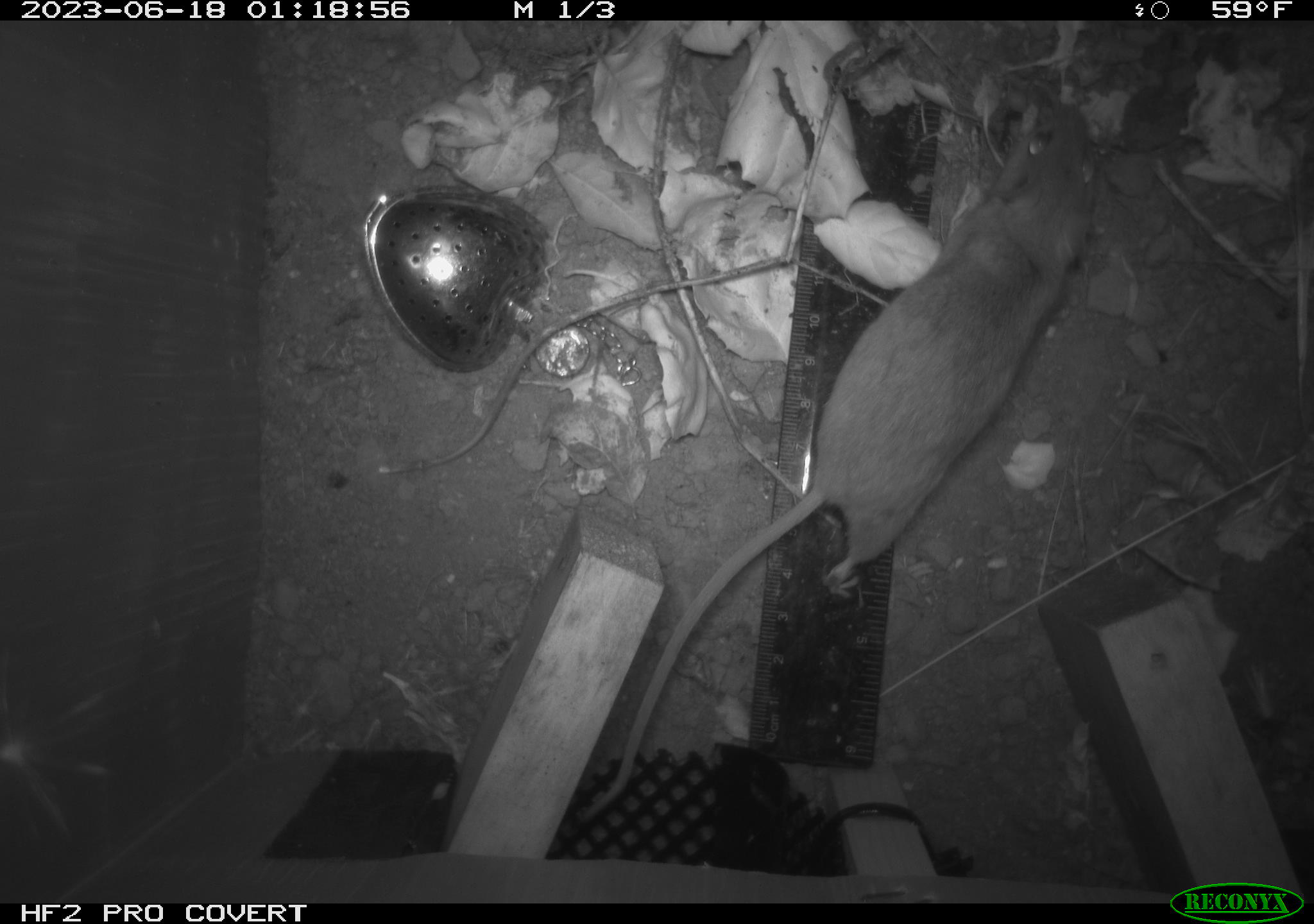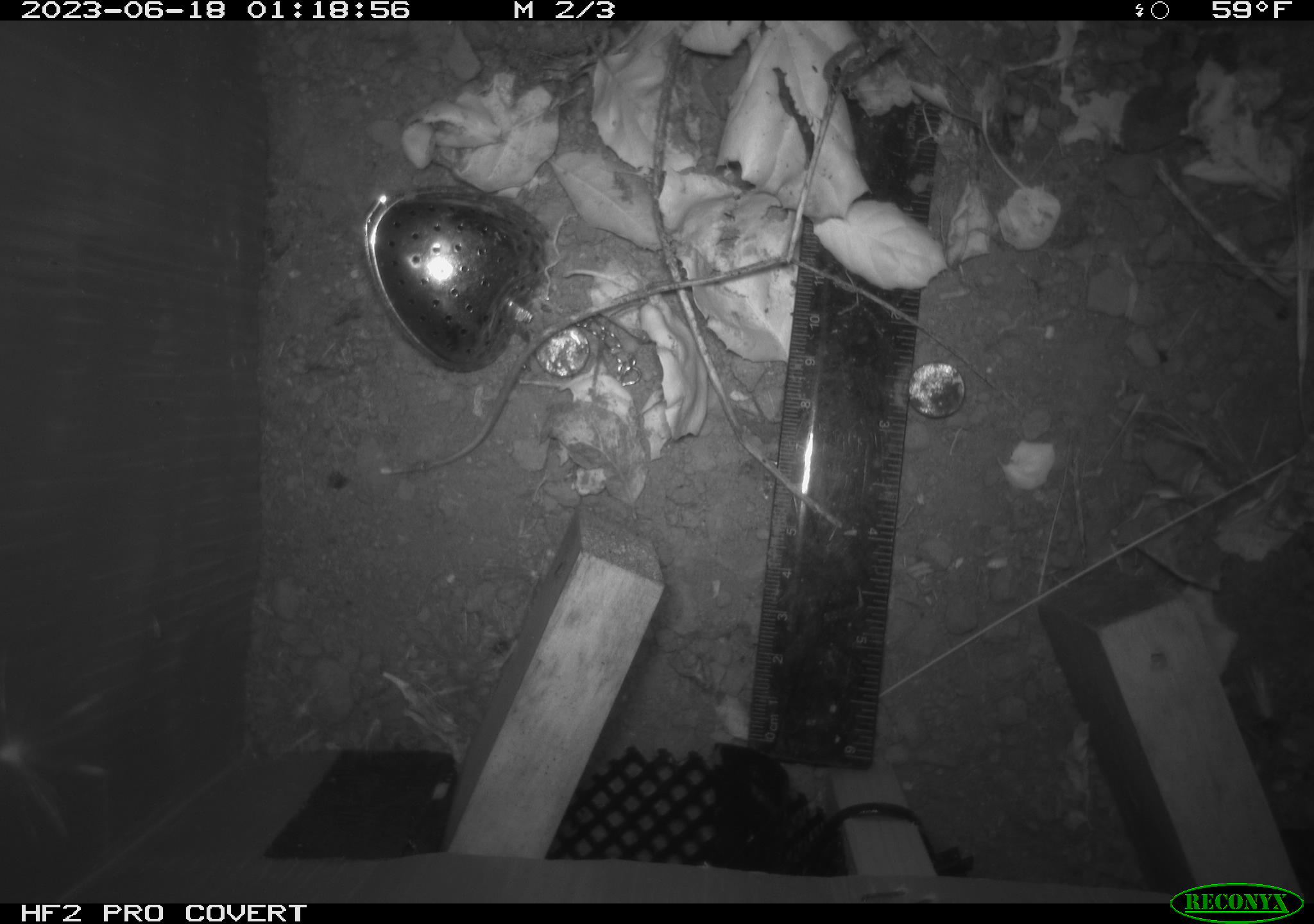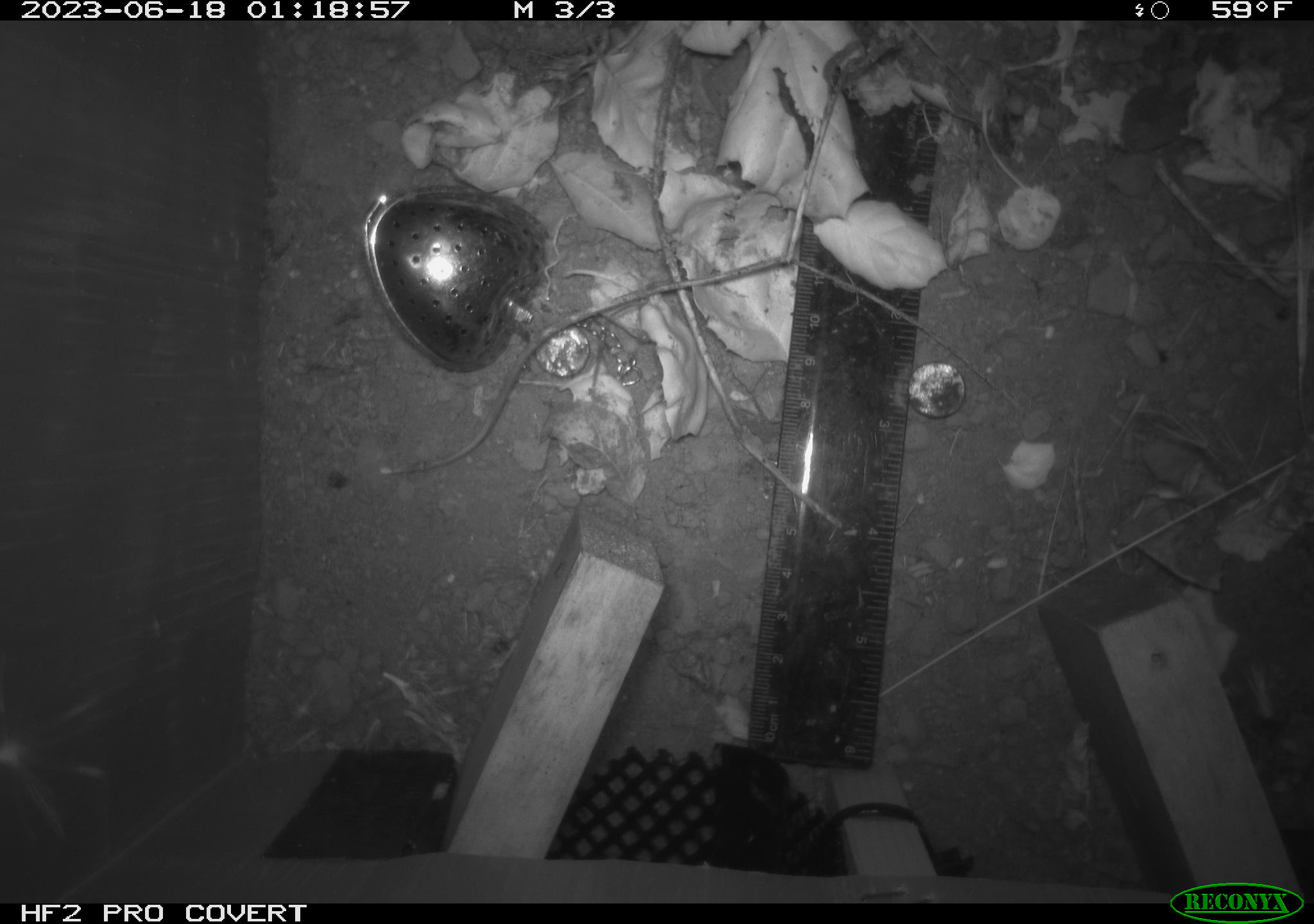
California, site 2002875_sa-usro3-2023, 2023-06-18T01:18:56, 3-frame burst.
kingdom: Animalia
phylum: Chordata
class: Mammalia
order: Rodentia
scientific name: Rodentia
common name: mouse species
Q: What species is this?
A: Mouse species (Rodentia).